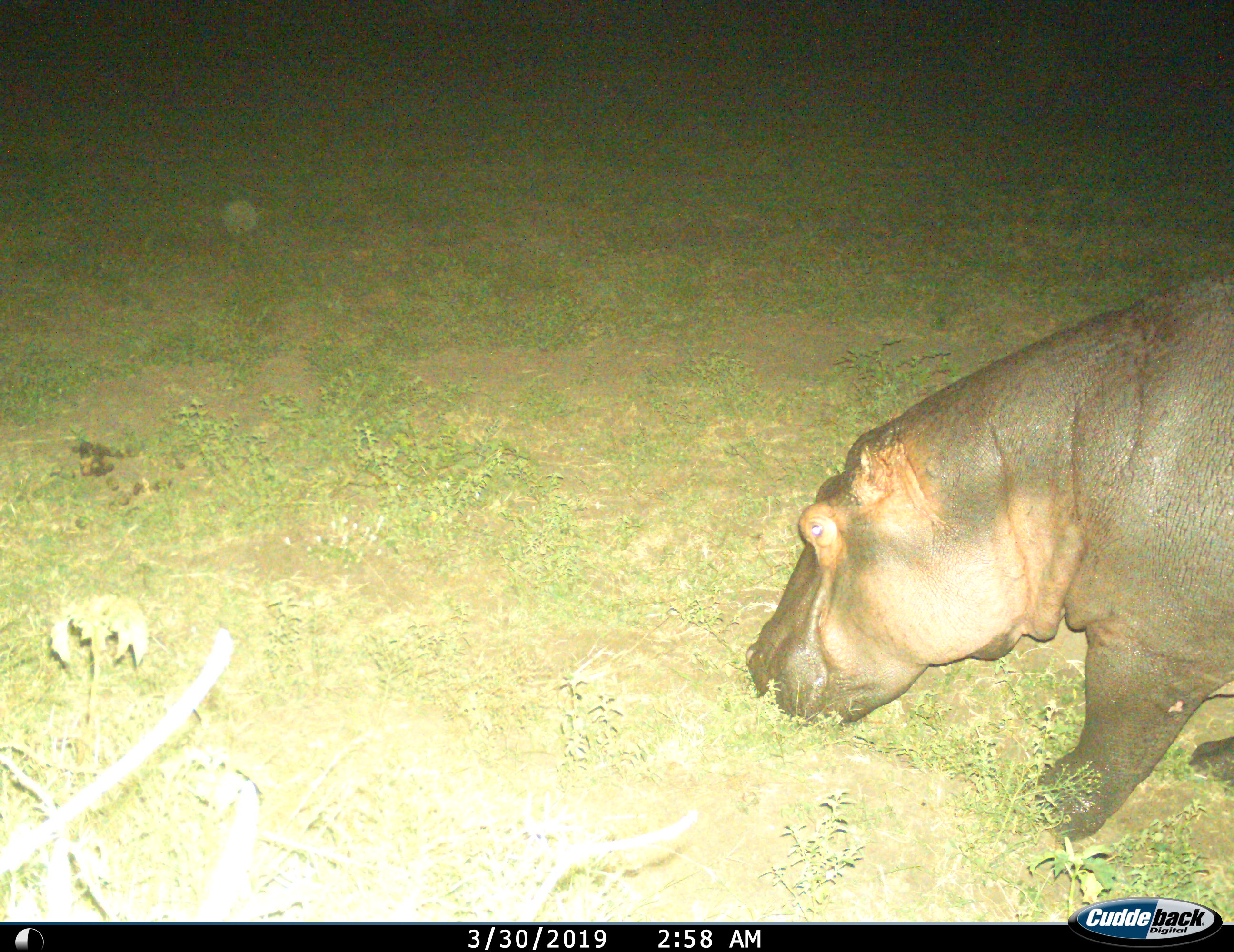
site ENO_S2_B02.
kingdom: Animalia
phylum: Chordata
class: Mammalia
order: Artiodactyla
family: Hippopotamidae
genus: Hippopotamus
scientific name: Hippopotamus amphibius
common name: hippopotamus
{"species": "hippopotamus (Hippopotamus amphibius)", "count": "1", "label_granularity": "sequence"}